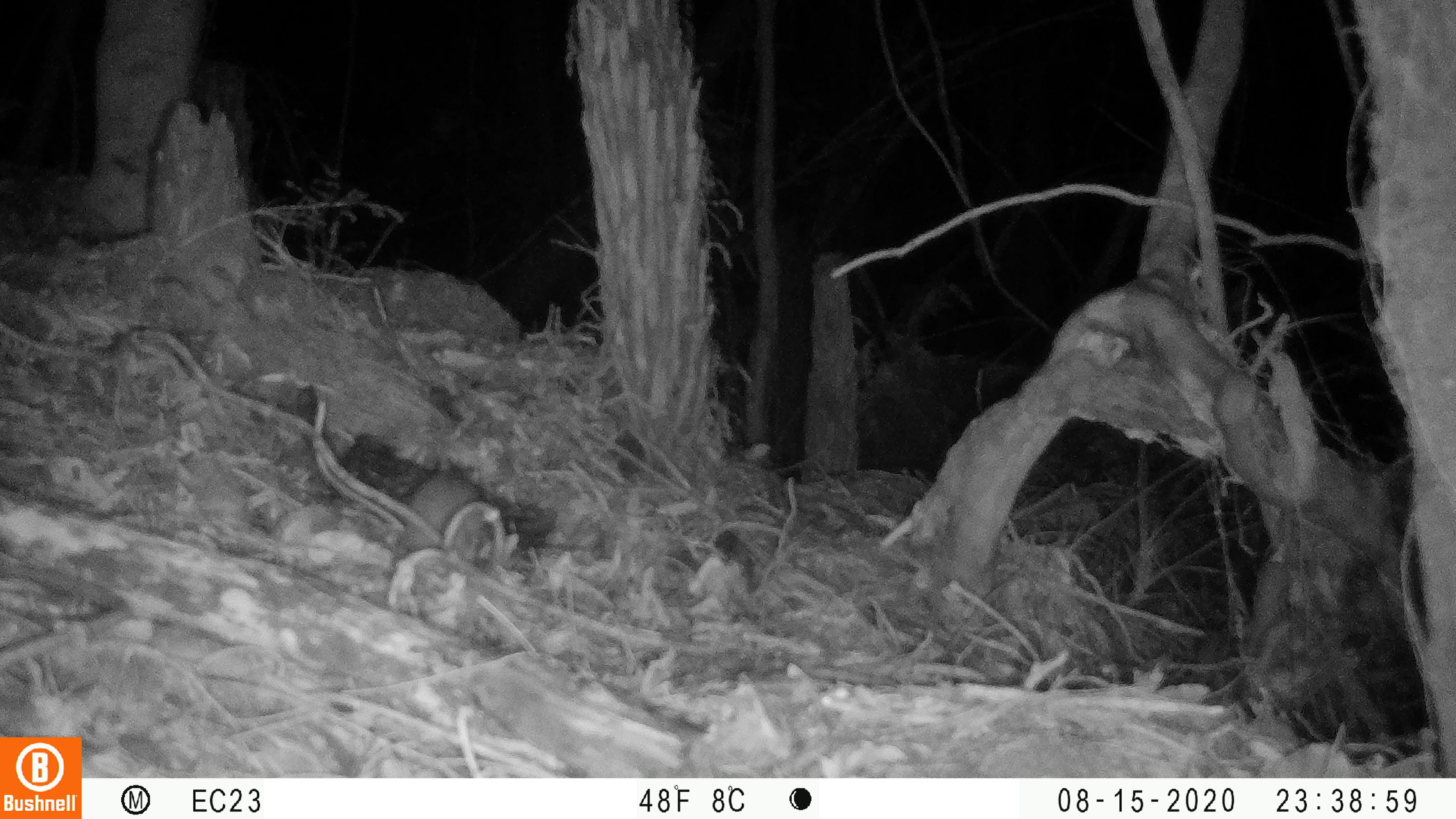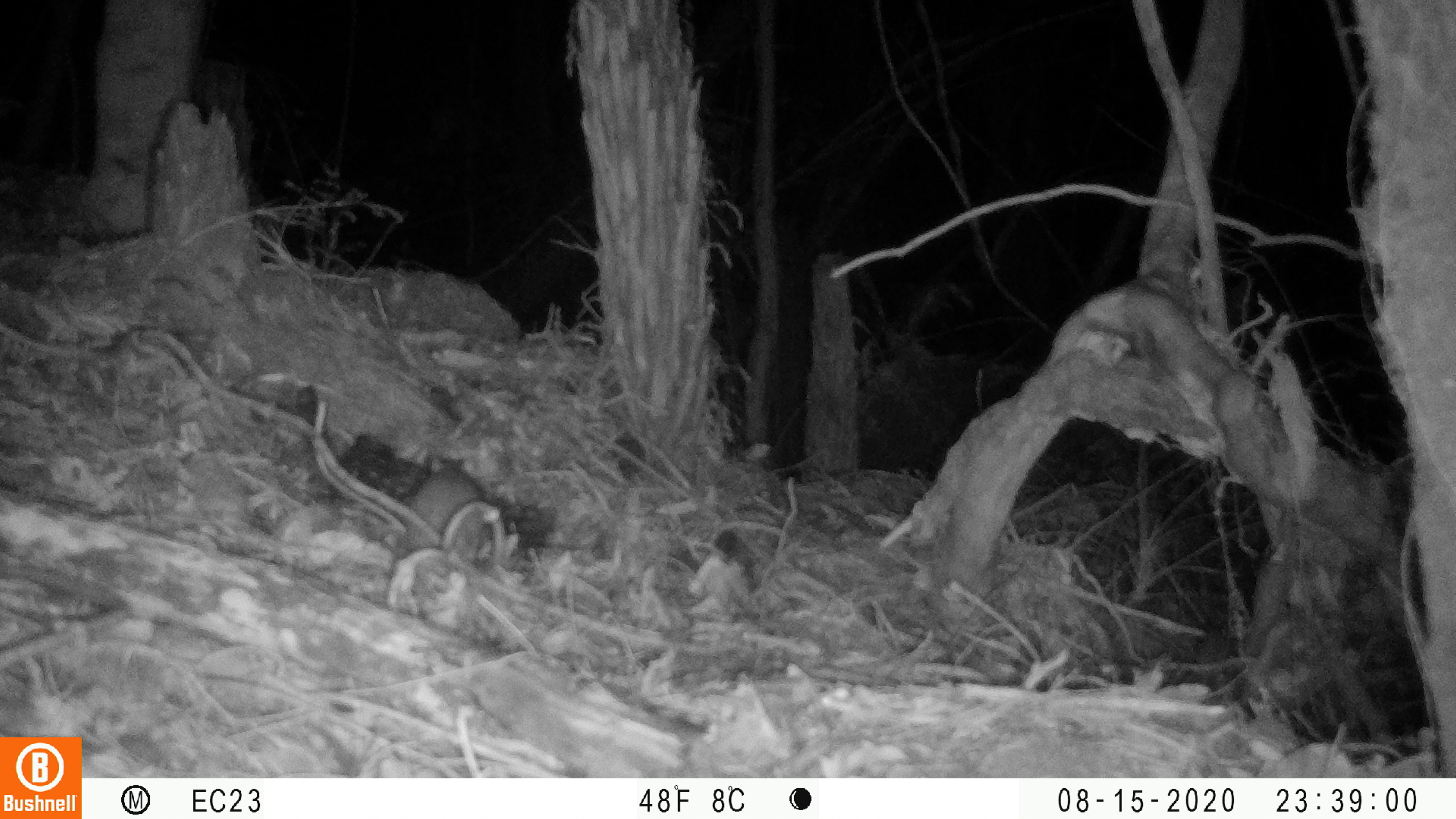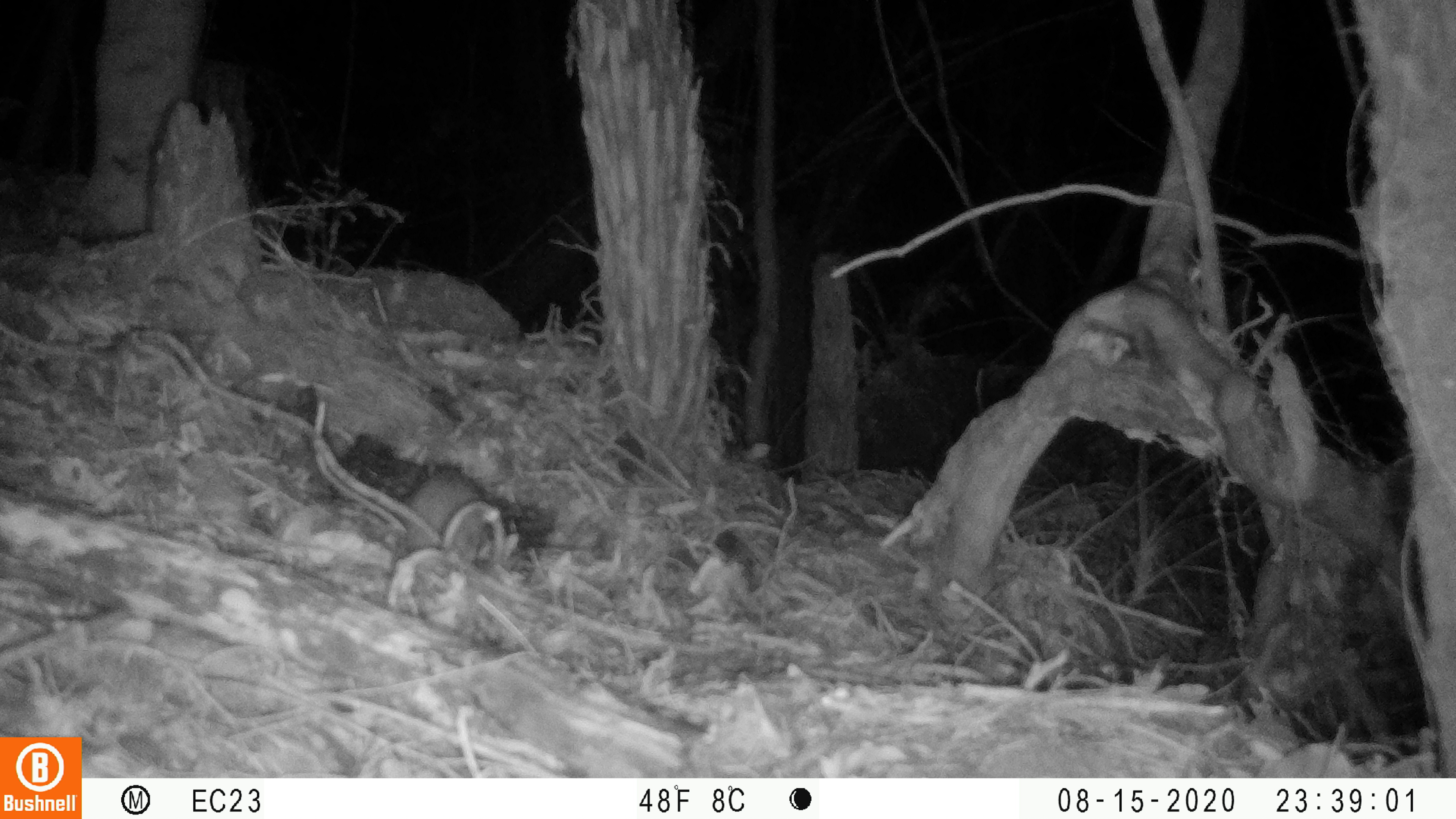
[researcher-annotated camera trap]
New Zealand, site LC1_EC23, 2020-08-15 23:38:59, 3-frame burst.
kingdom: Animalia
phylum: Chordata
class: Mammalia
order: Rodentia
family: Muridae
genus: Rattus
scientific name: Rattus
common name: rat